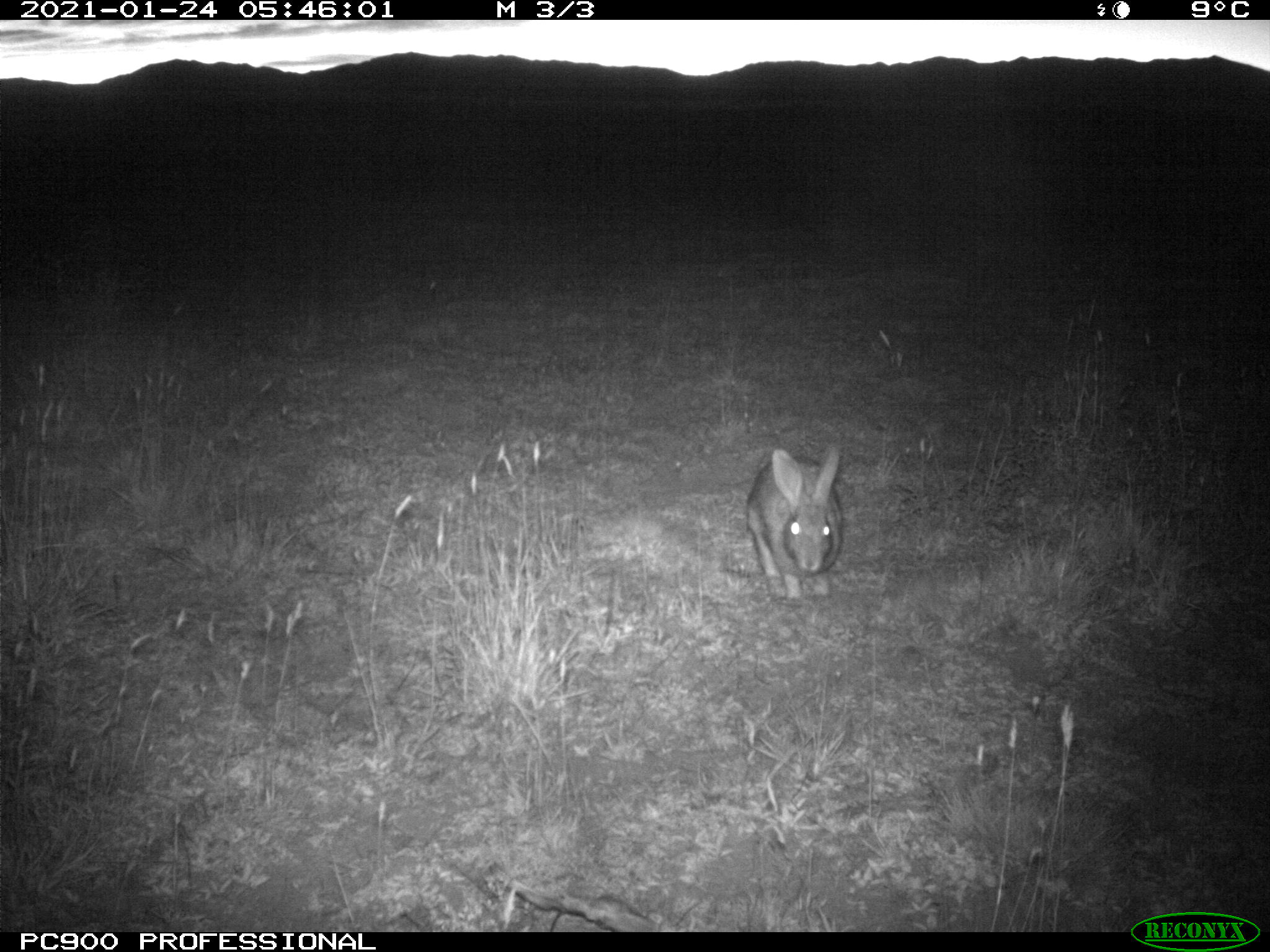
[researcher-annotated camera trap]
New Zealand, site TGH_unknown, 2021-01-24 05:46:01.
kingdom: Animalia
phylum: Chordata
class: Mammalia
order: Lagomorpha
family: Leporidae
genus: Oryctolagus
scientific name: Oryctolagus cuniculus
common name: european rabbit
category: rabbit